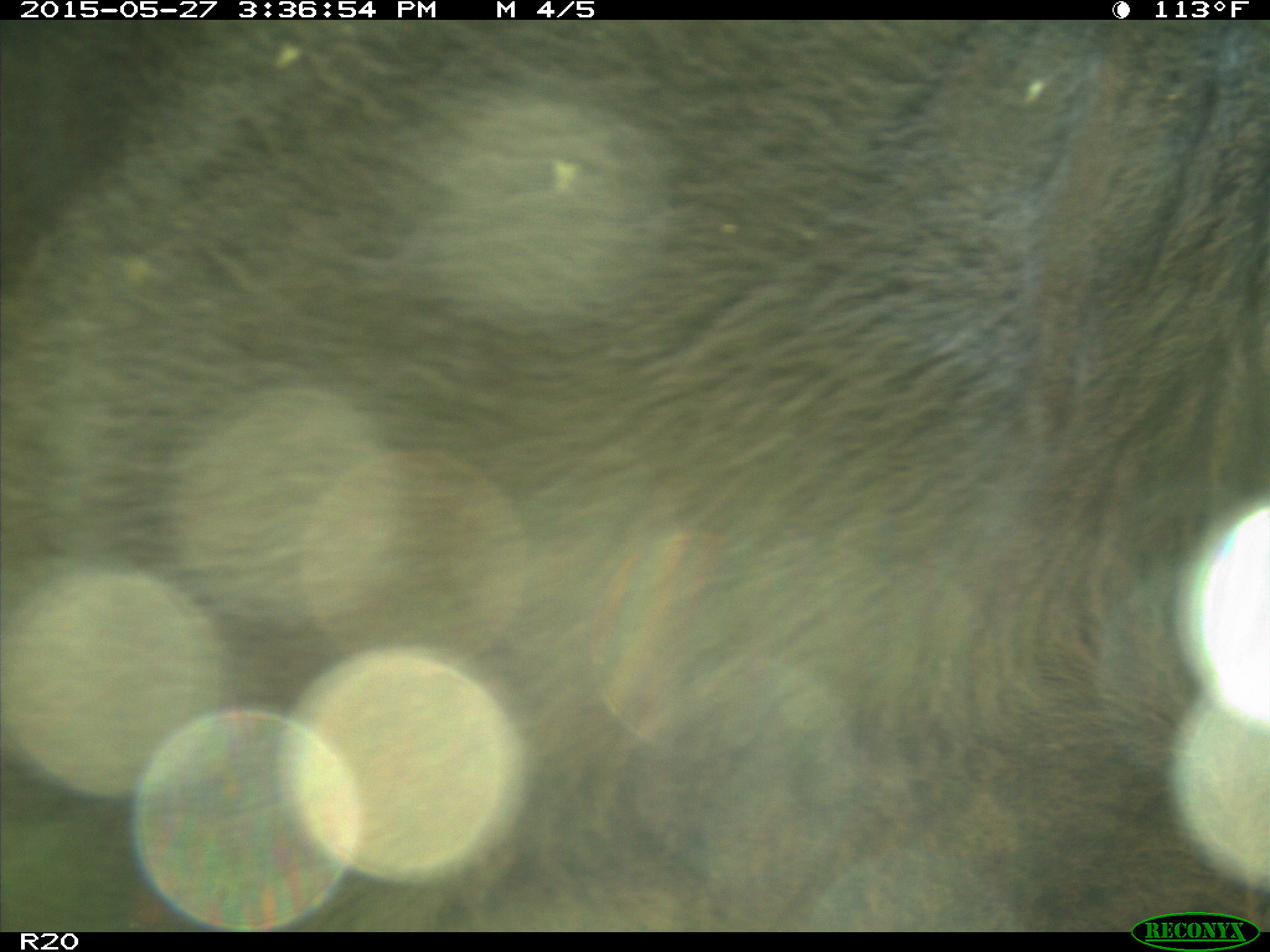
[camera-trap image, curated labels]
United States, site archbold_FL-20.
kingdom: Animalia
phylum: Chordata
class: Mammalia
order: Artiodactyla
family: Bovidae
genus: Bos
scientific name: Bos taurus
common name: domestic cow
Bos taurus (domestic cow).